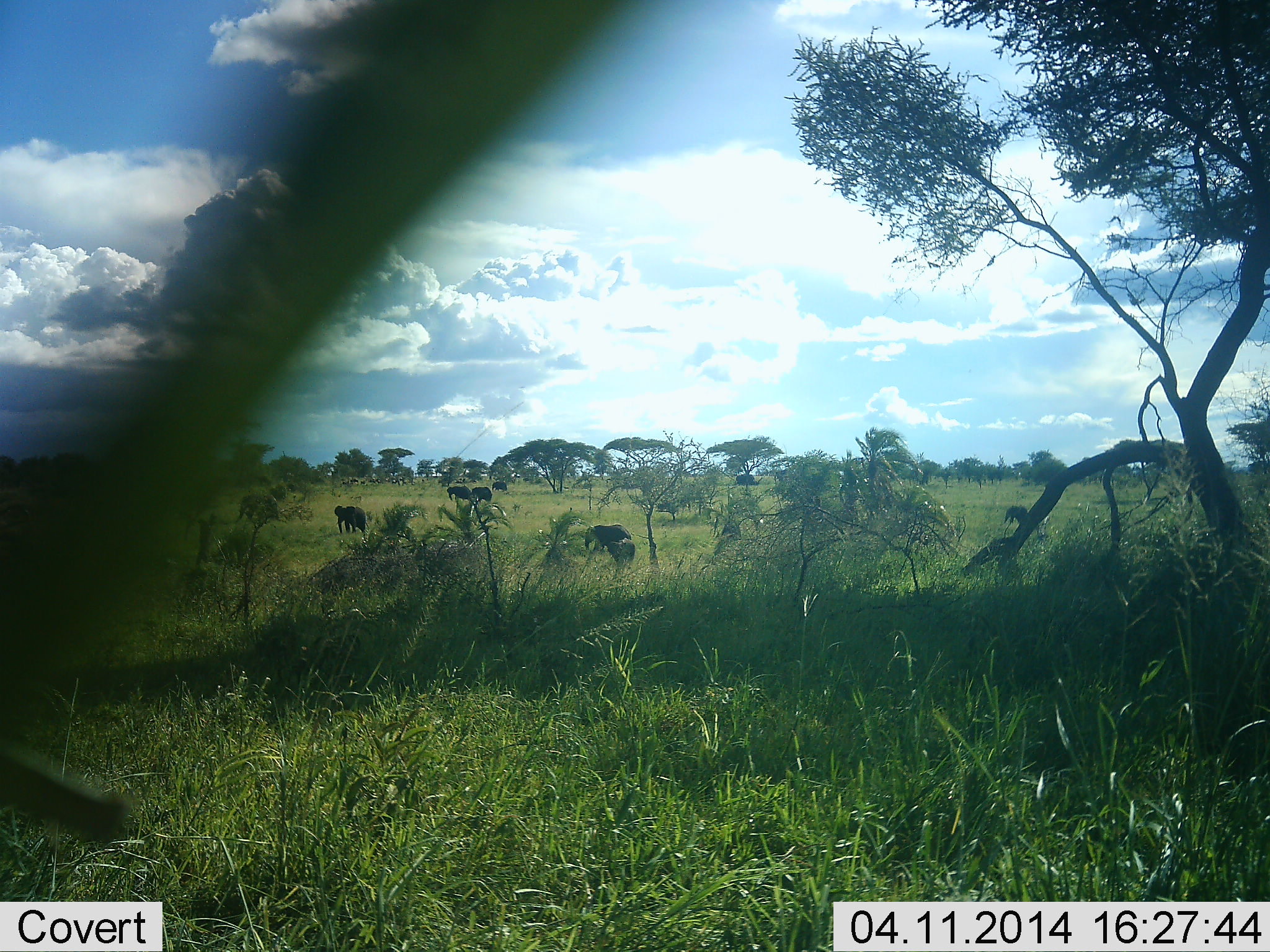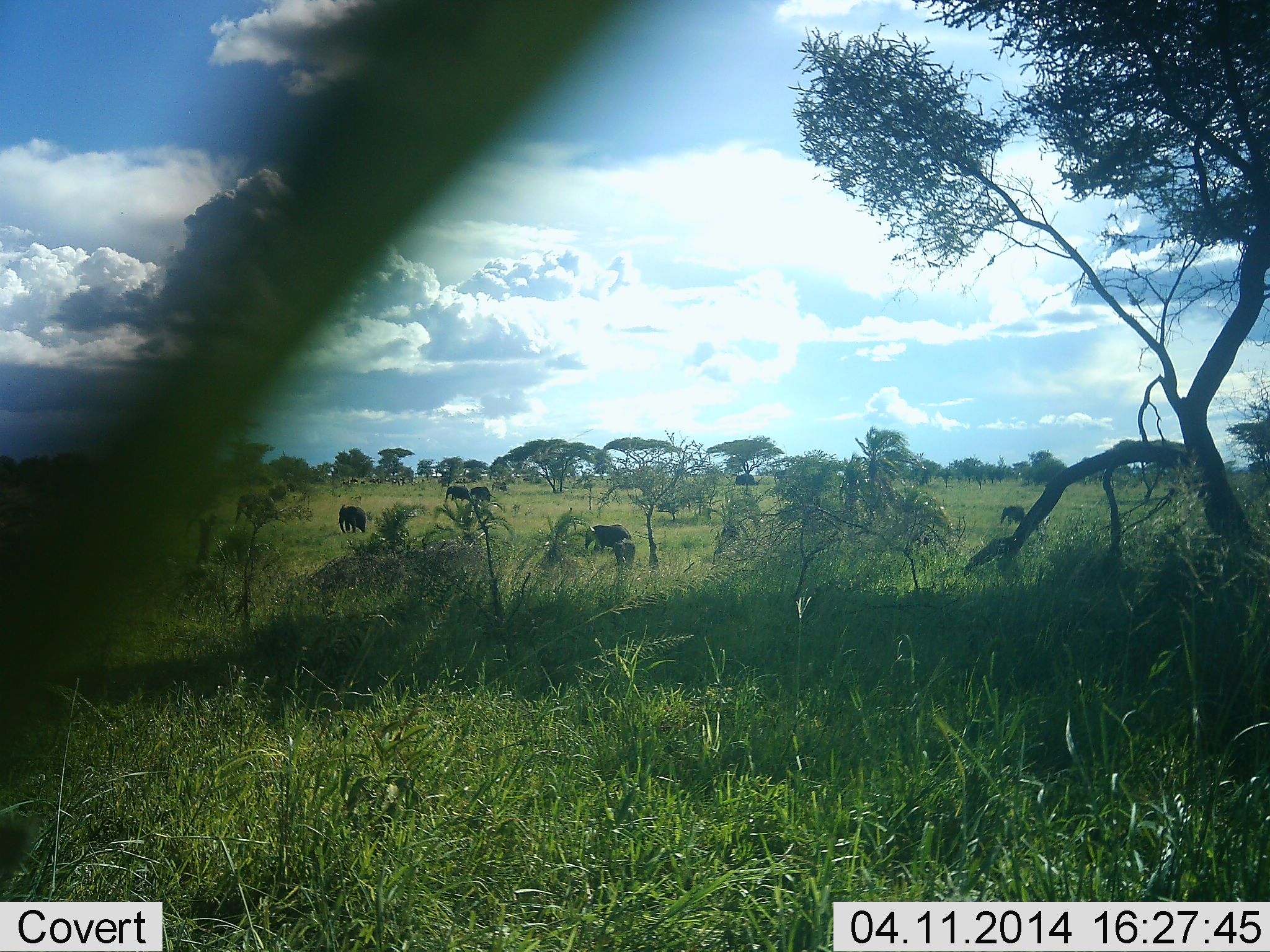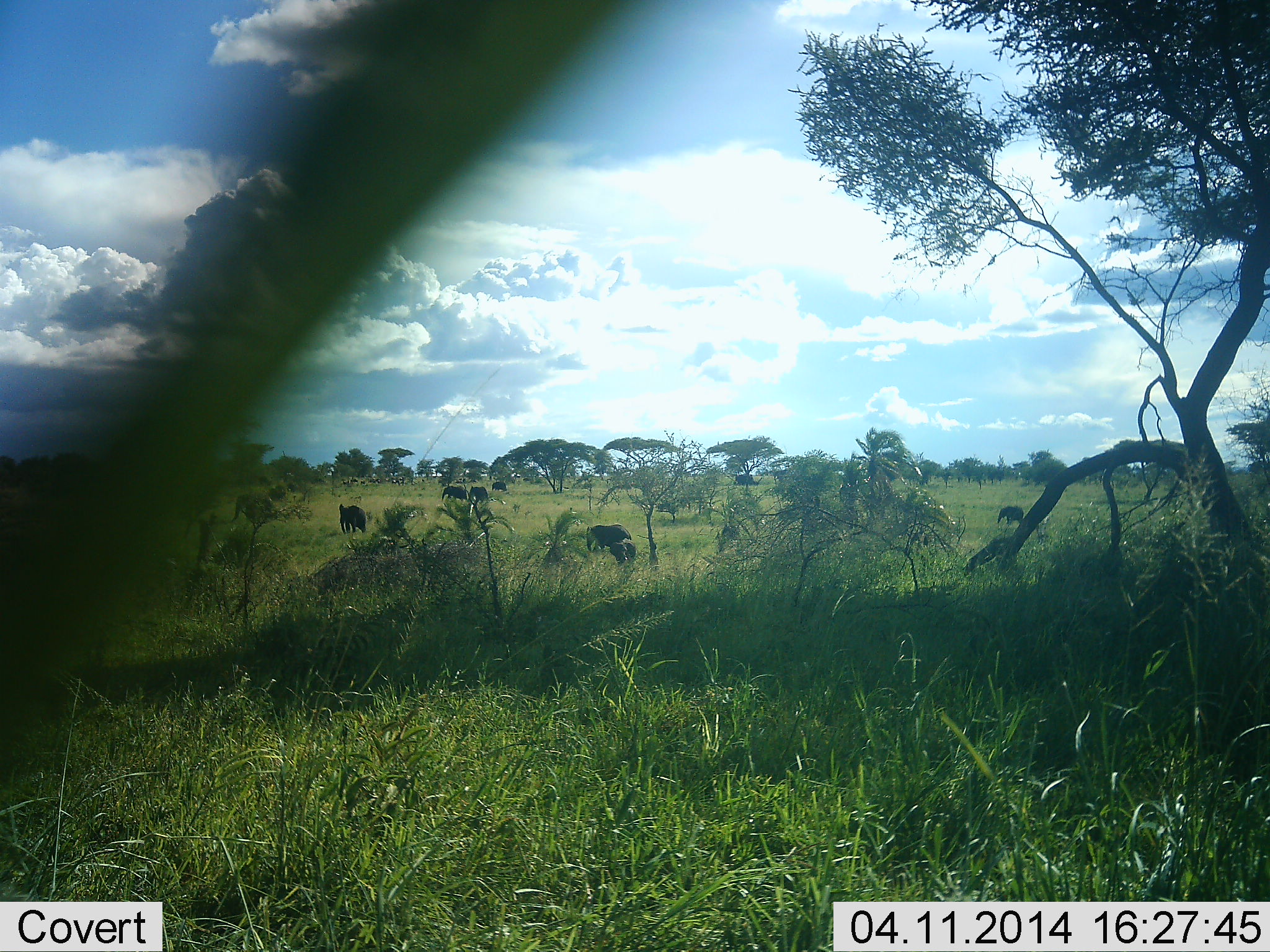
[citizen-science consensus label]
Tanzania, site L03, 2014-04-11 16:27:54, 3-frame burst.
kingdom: Animalia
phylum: Chordata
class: Mammalia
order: Proboscidea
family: Elephantidae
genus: Loxodonta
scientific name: Loxodonta africana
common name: african bush elephant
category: elephant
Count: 7.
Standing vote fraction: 27%.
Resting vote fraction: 0%.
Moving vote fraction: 55%.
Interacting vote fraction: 9%.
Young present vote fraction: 9%.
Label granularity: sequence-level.